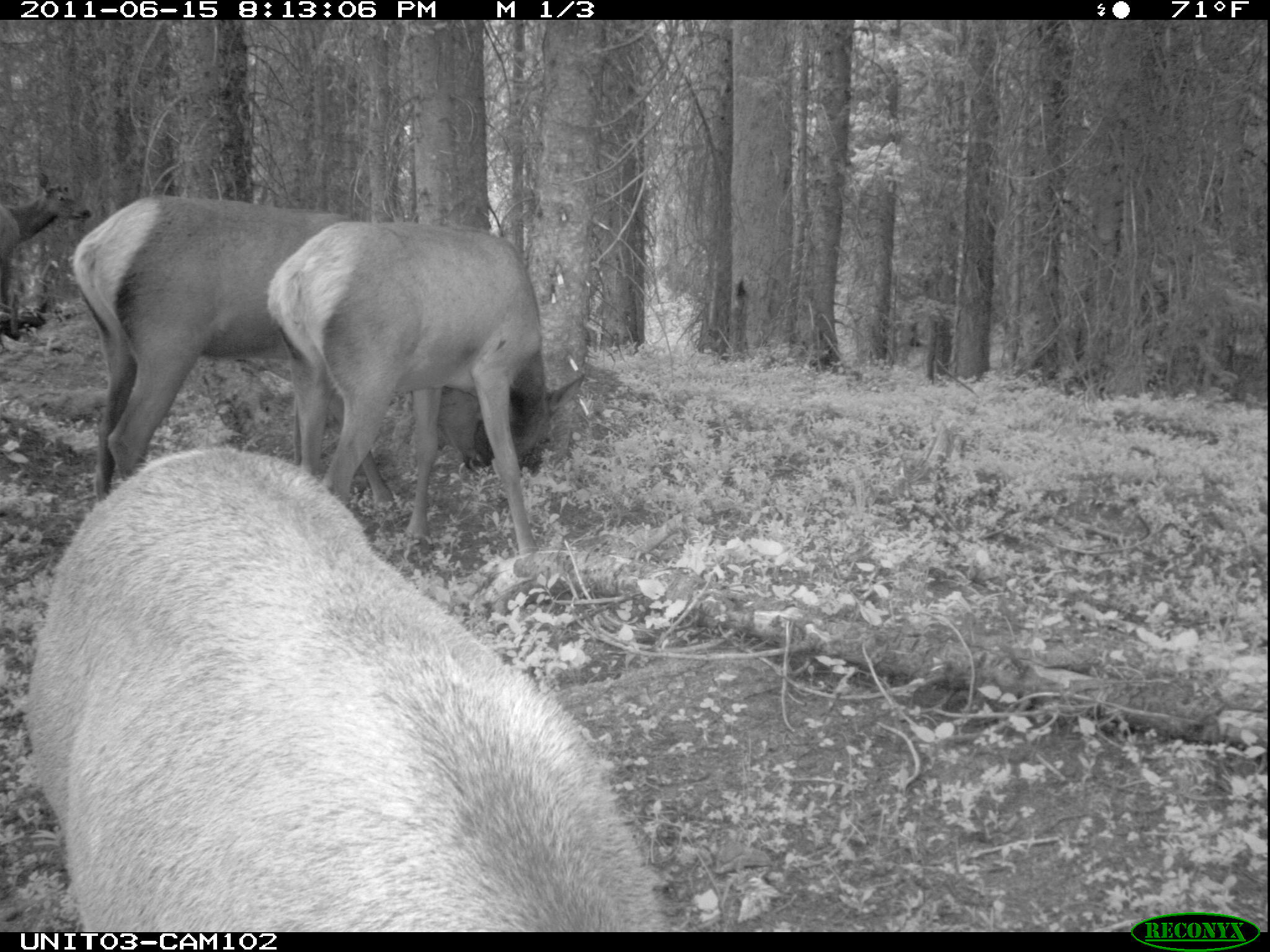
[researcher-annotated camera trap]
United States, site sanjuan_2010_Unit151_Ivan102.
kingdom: Animalia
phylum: Chordata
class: Mammalia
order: Artiodactyla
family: Cervidae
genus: Cervus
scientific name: Cervus elaphus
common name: red deer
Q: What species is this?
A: Cervus elaphus (red deer).